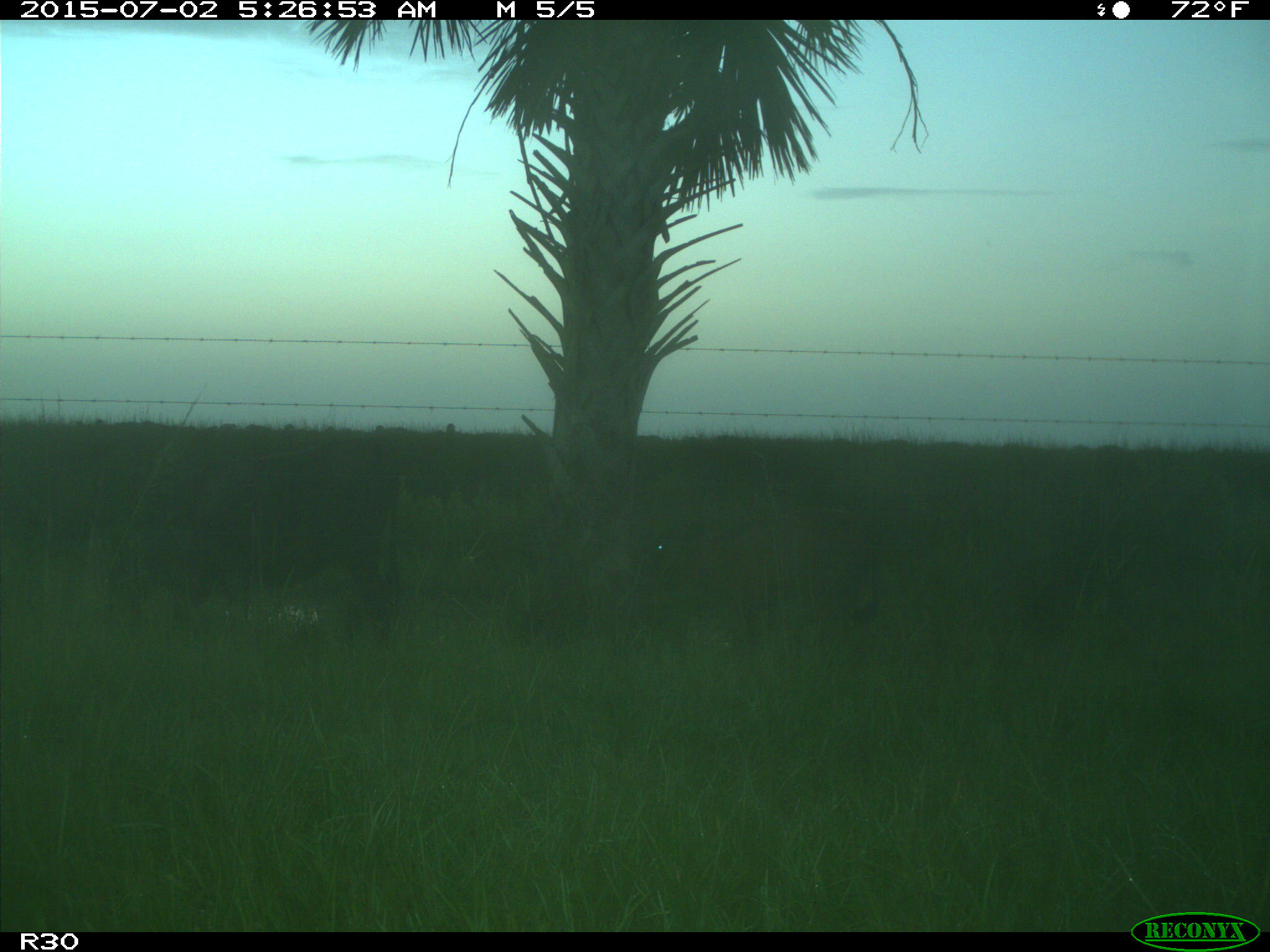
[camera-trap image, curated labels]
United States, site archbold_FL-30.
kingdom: Animalia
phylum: Chordata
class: Mammalia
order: Artiodactyla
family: Bovidae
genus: Bos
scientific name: Bos taurus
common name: domestic cow